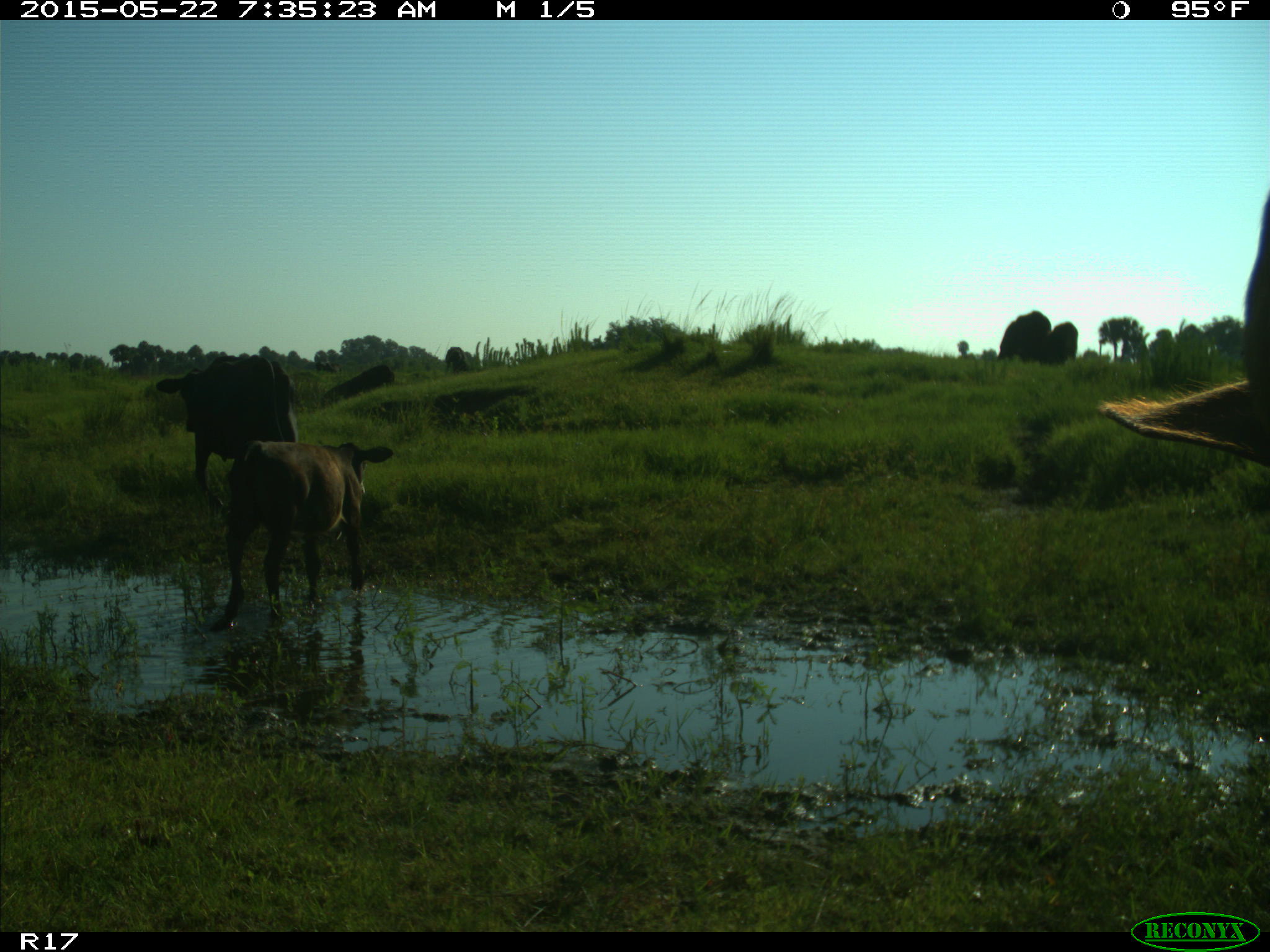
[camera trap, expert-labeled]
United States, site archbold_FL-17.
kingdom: Animalia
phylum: Chordata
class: Mammalia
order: Artiodactyla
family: Bovidae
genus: Bos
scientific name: Bos taurus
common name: domestic cow